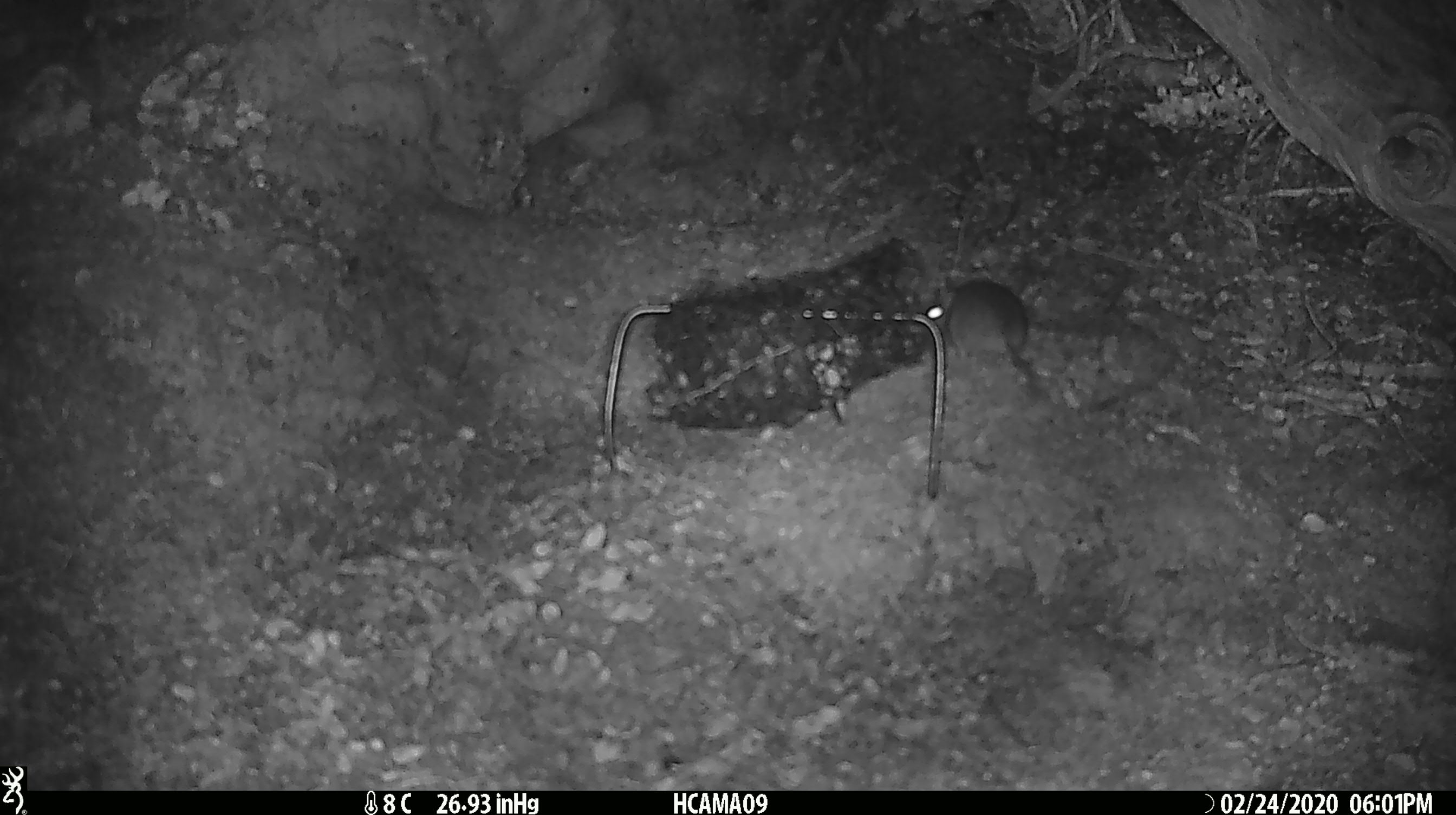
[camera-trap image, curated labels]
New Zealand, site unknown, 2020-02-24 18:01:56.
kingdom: Animalia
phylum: Chordata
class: Mammalia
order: Rodentia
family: Muridae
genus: Mus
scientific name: Mus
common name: mouse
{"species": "mouse (Mus)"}